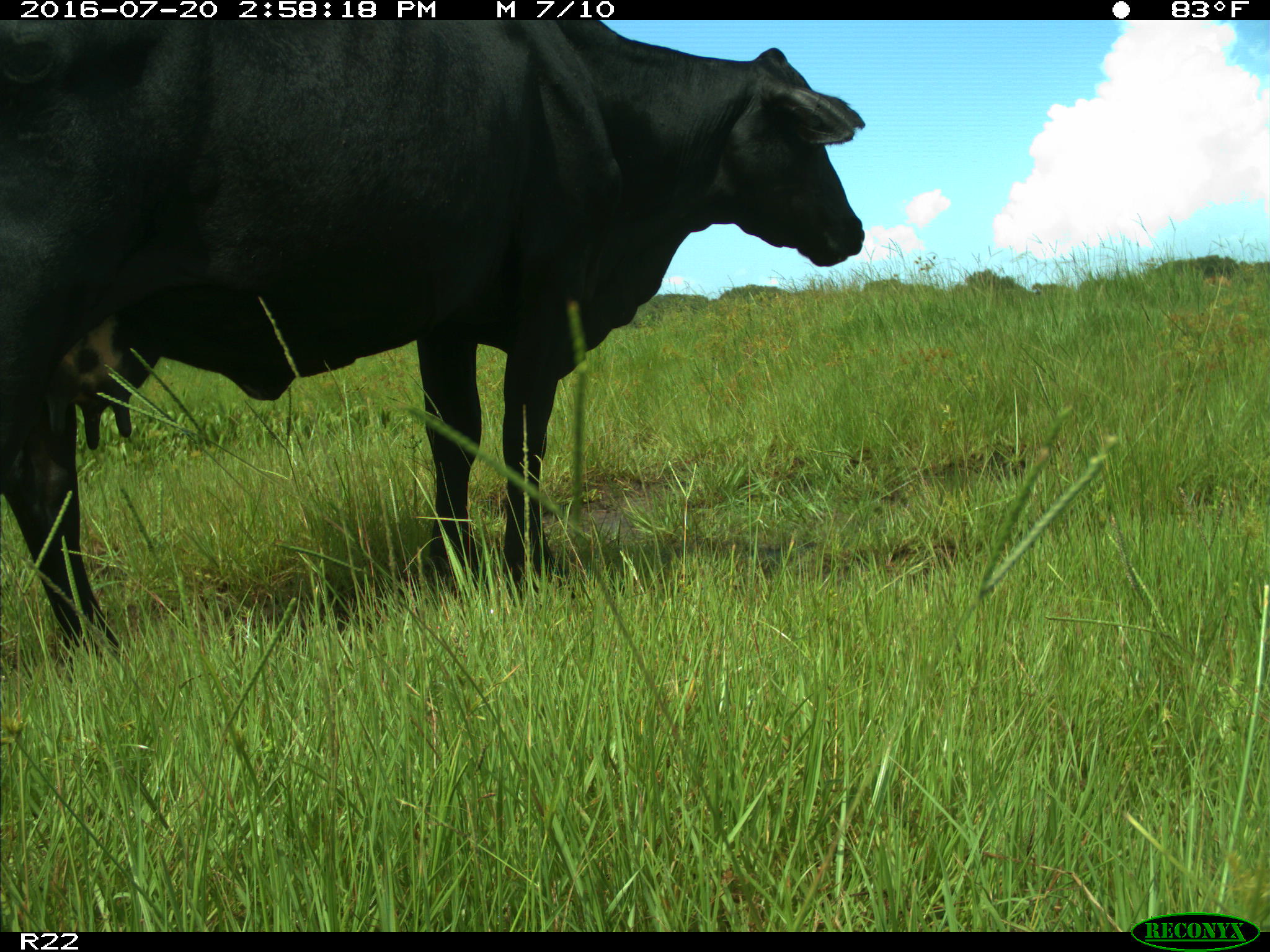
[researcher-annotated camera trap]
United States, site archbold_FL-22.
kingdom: Animalia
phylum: Chordata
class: Mammalia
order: Artiodactyla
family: Bovidae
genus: Bos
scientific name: Bos taurus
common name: domestic cow